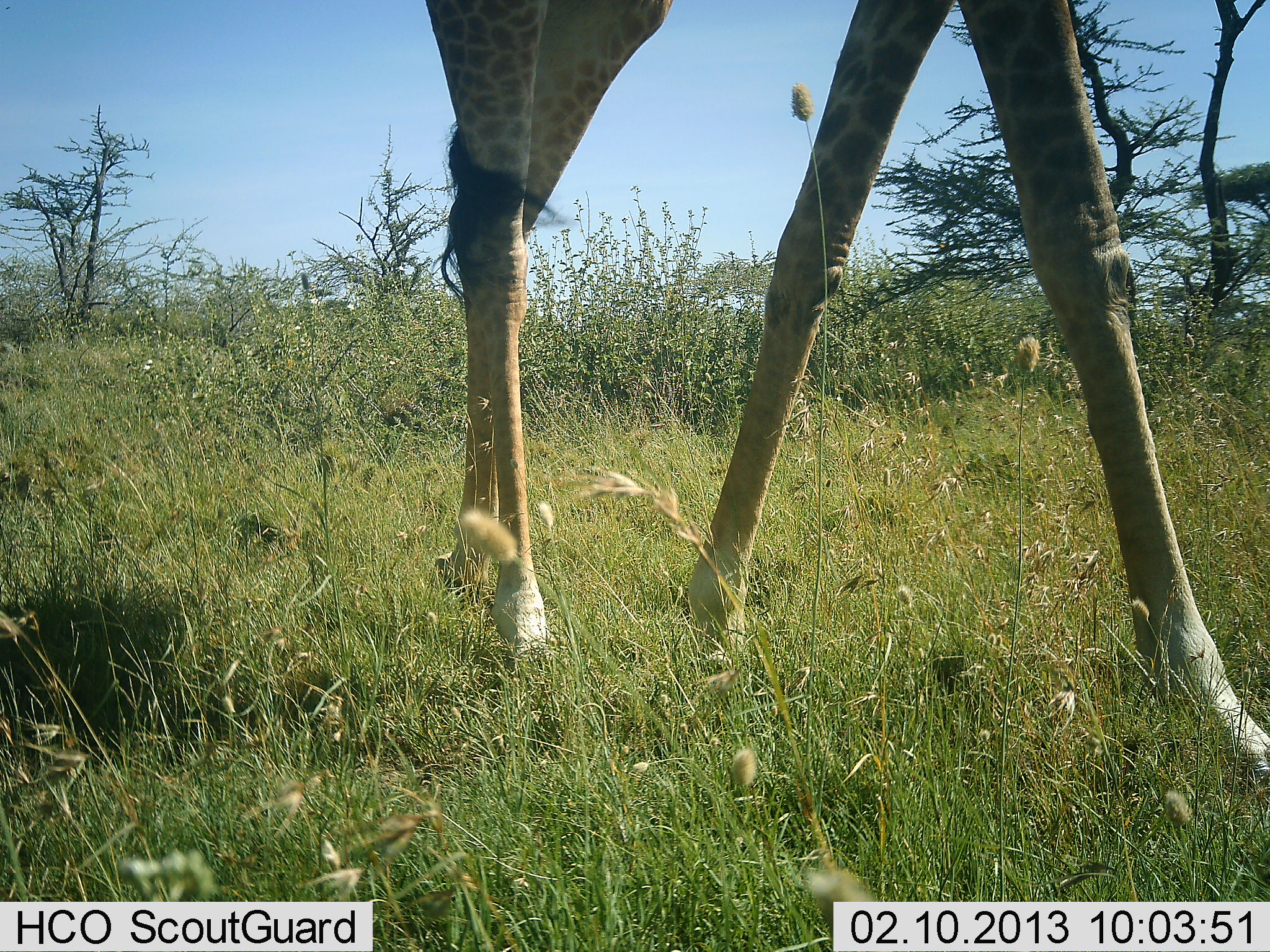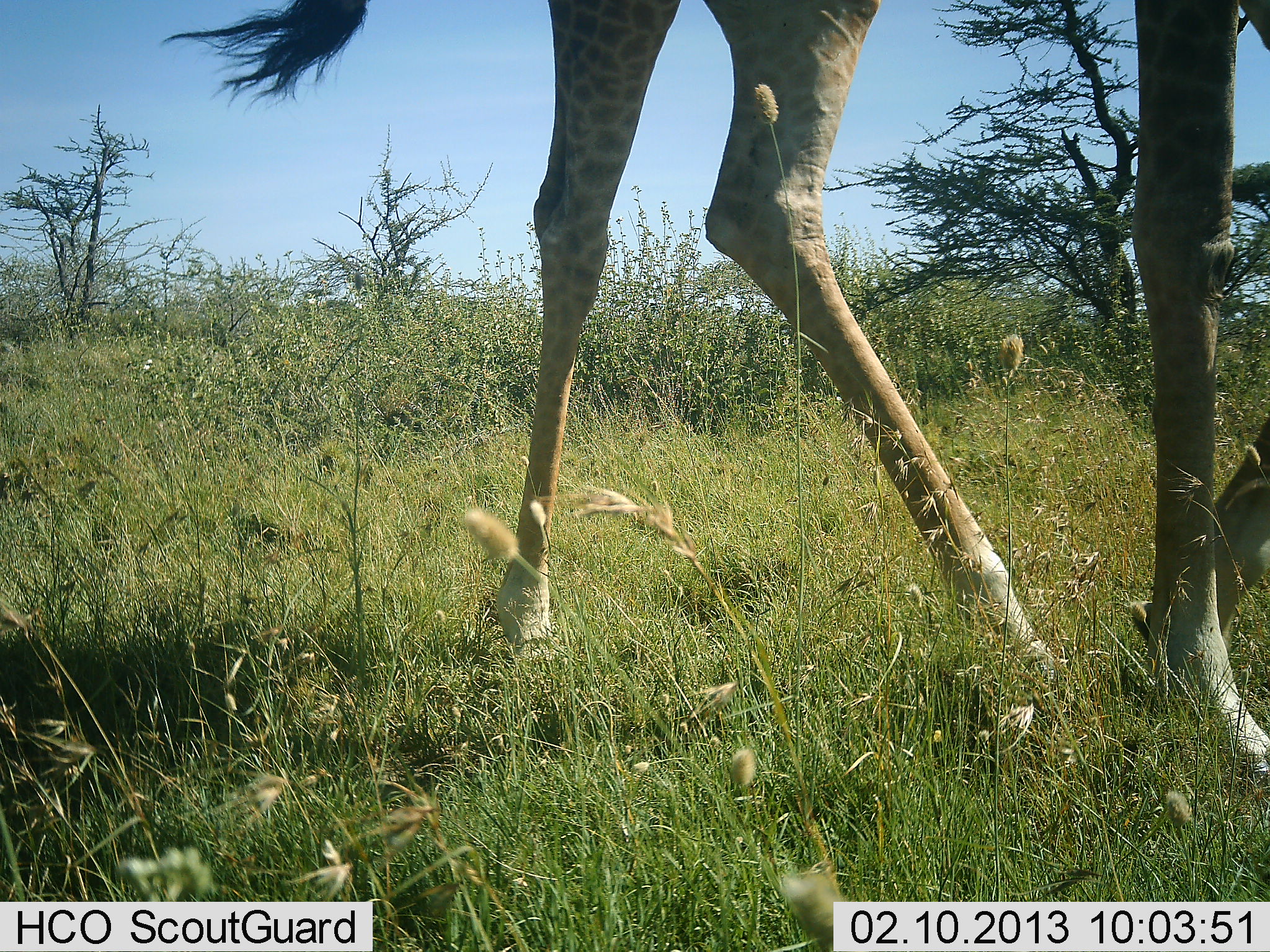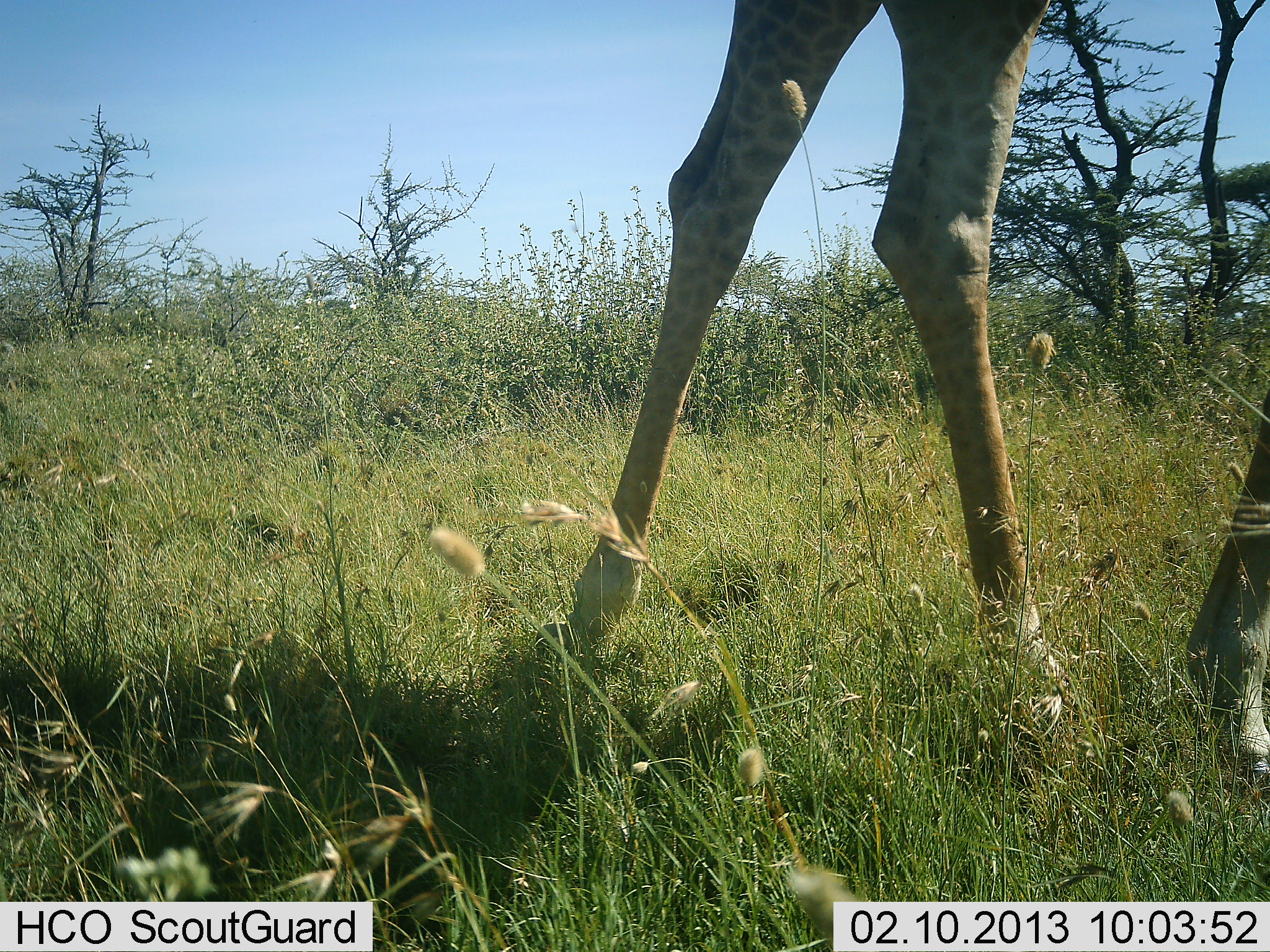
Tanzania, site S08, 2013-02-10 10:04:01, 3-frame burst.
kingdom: Animalia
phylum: Chordata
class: Mammalia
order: Artiodactyla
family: Giraffidae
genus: Giraffa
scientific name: Giraffa camelopardalis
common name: giraffe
Giraffe (Giraffa camelopardalis), count 1. Behavior (volunteer vote fractions): standing 4%, resting 0%, moving 93%, interacting 0%. Young present (vote fraction): 0%. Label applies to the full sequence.